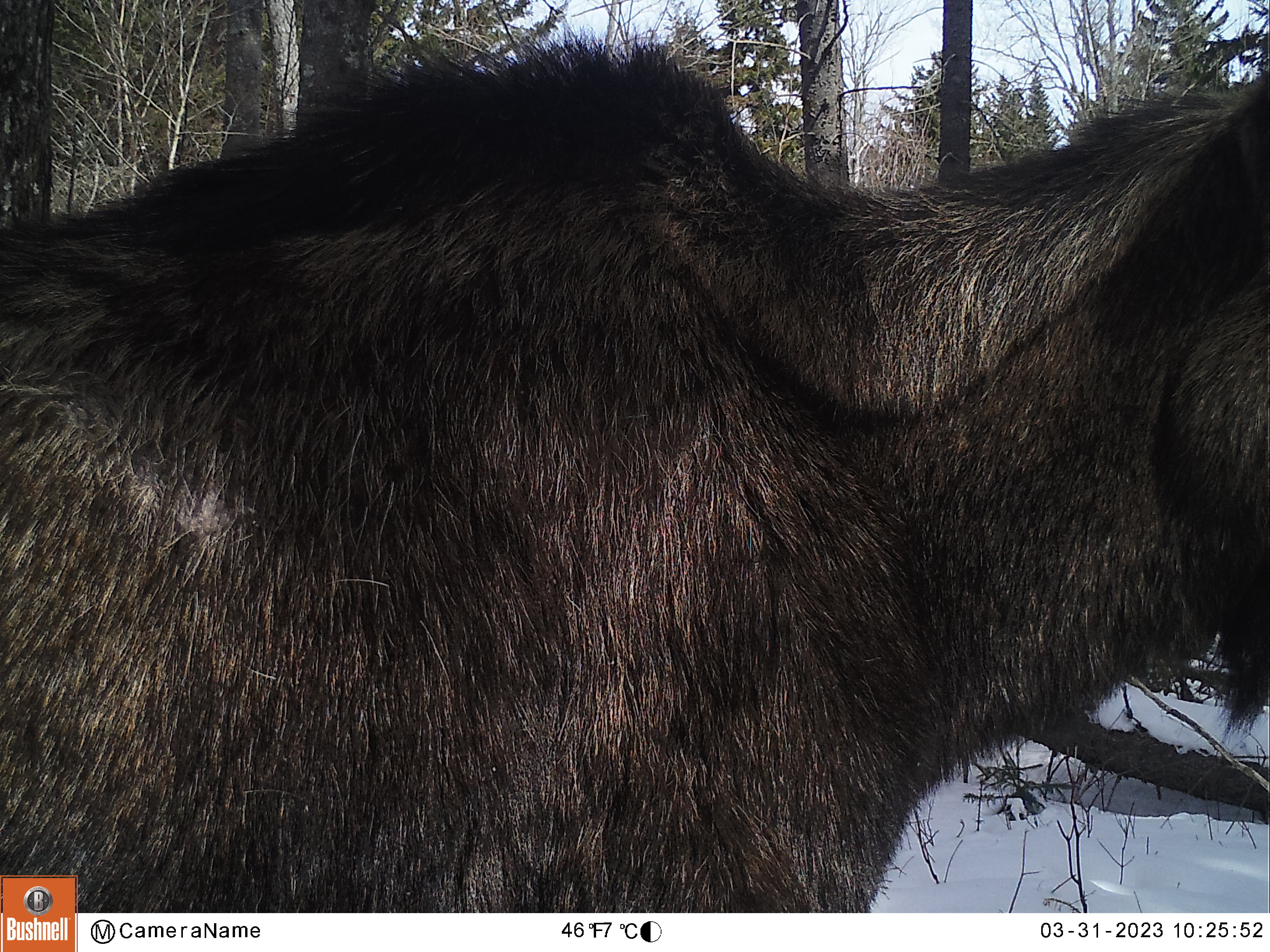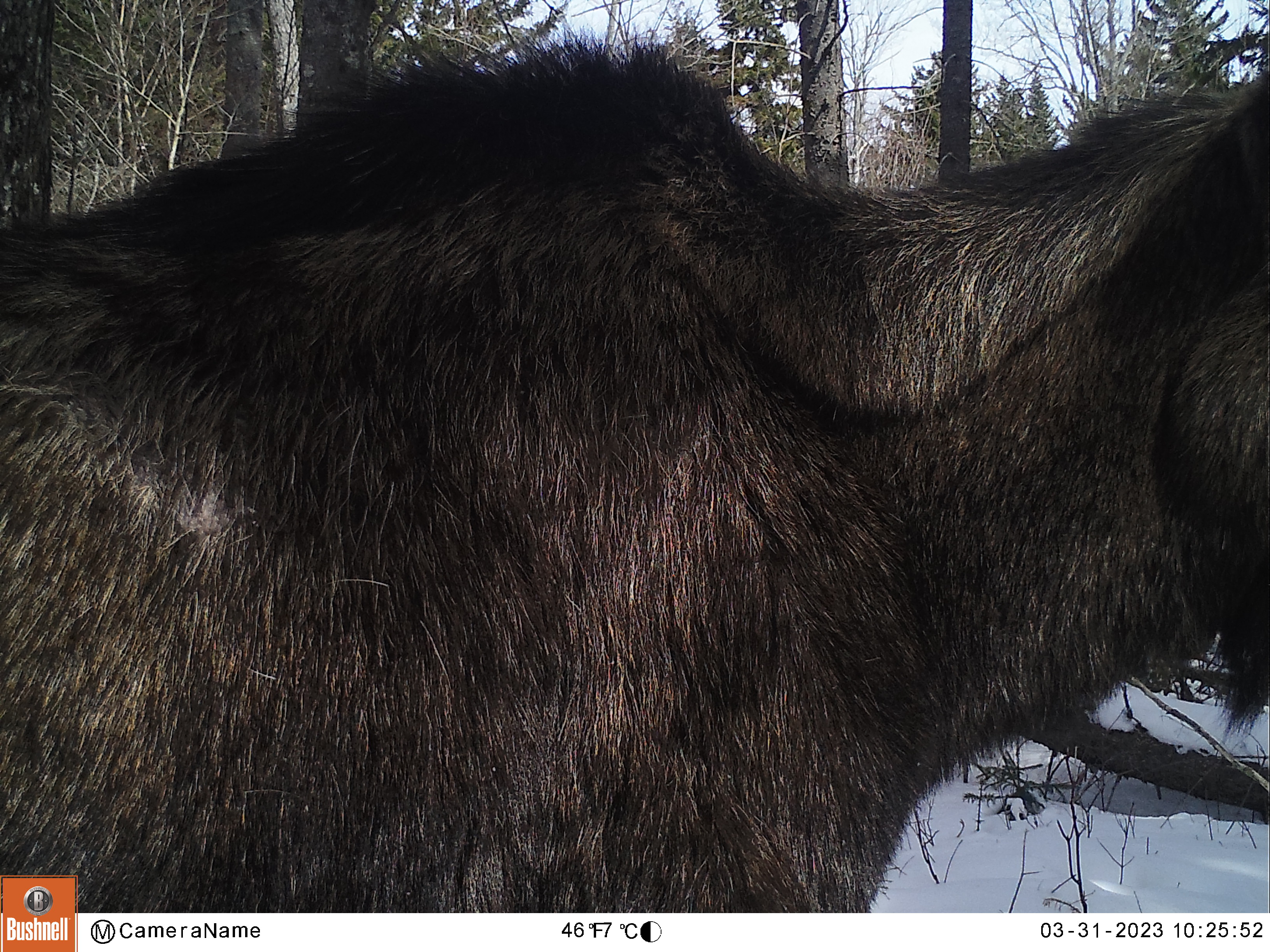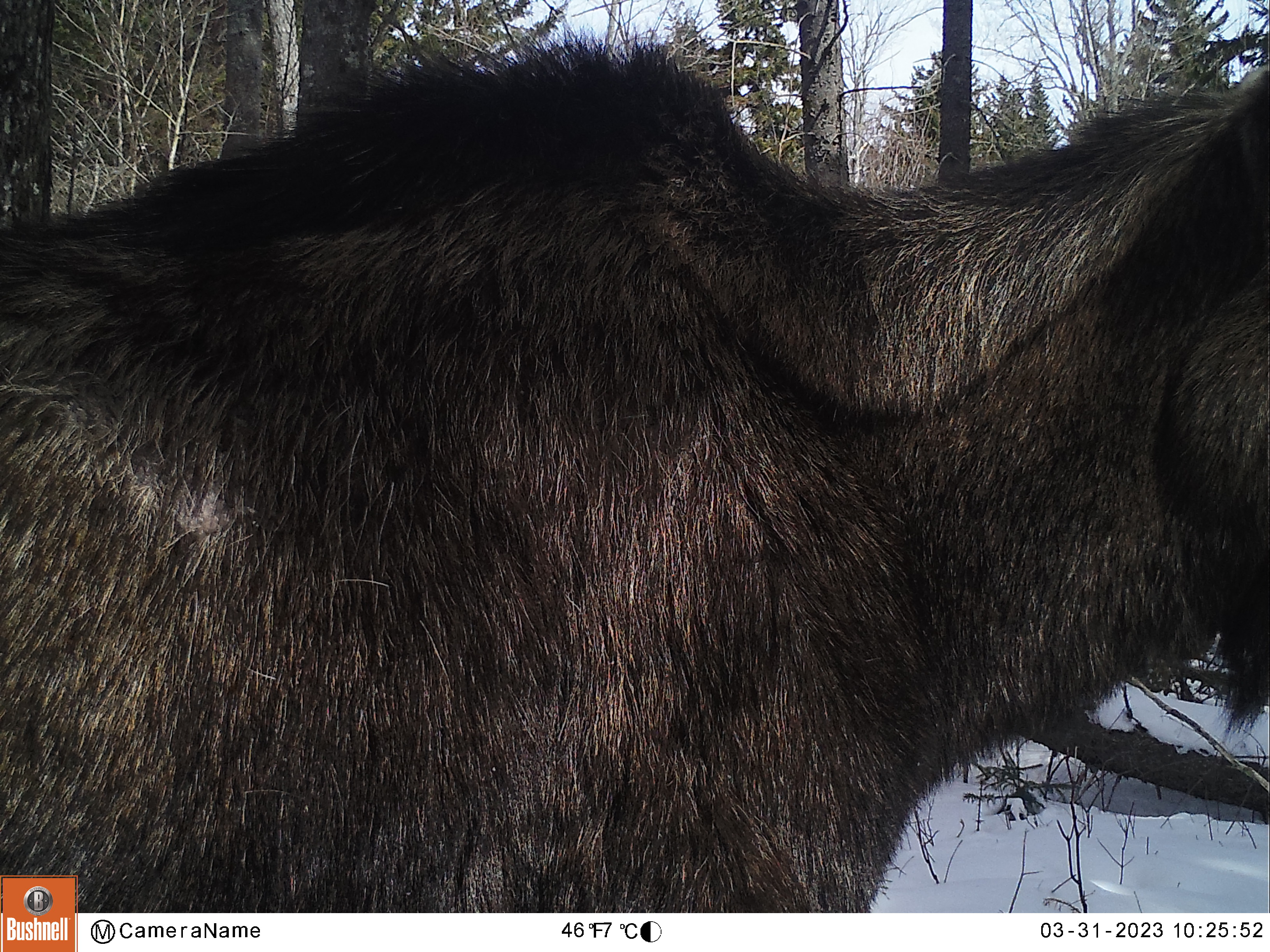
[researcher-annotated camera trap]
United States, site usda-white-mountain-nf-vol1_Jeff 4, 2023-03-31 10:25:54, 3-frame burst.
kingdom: Animalia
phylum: Chordata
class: Mammalia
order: Artiodactyla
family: Cervidae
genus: Alces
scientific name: Alces alces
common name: moose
Moose (Alces alces).